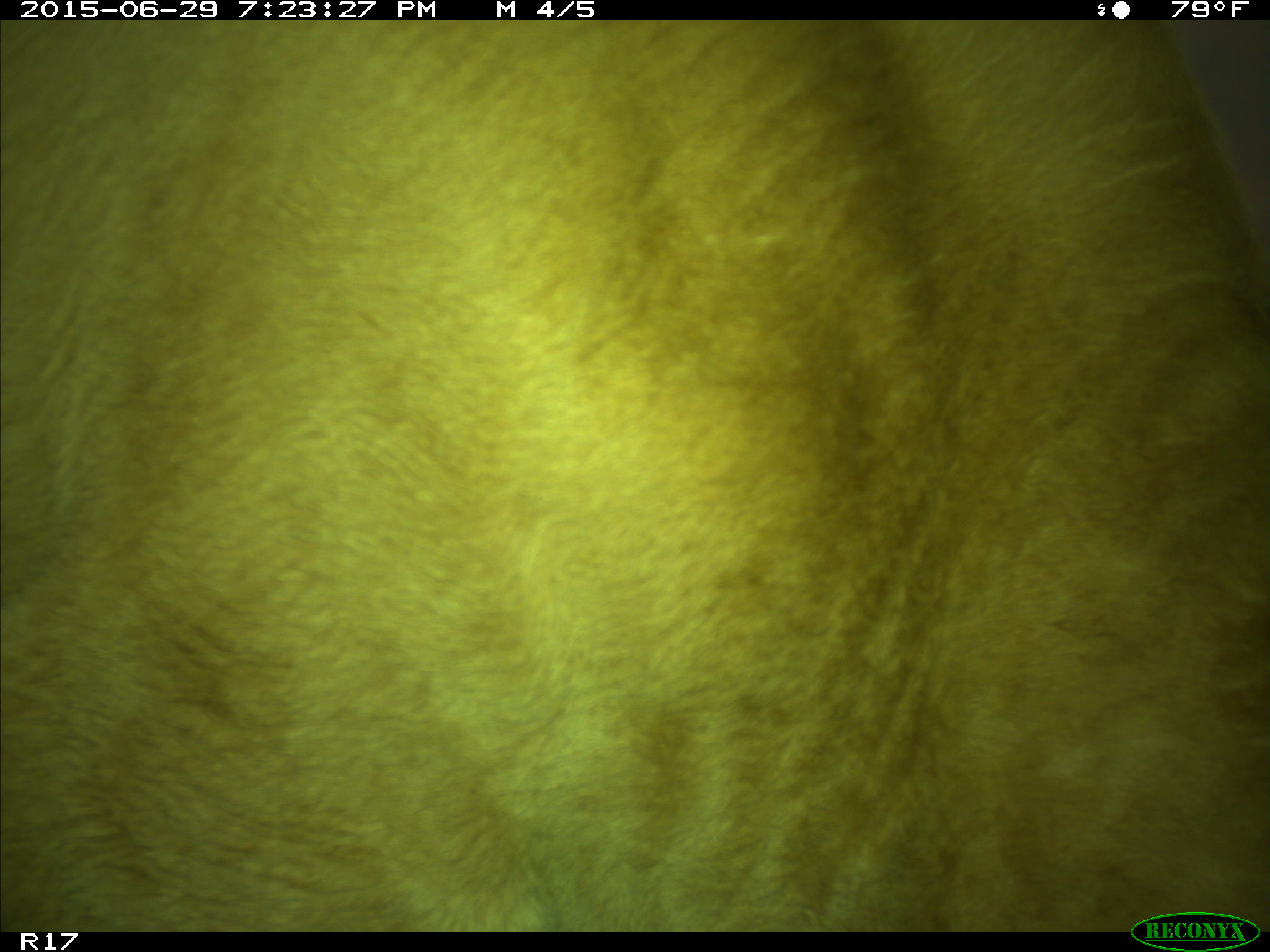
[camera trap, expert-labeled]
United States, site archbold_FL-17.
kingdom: Animalia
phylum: Chordata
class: Mammalia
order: Artiodactyla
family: Bovidae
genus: Bos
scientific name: Bos taurus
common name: domestic cow